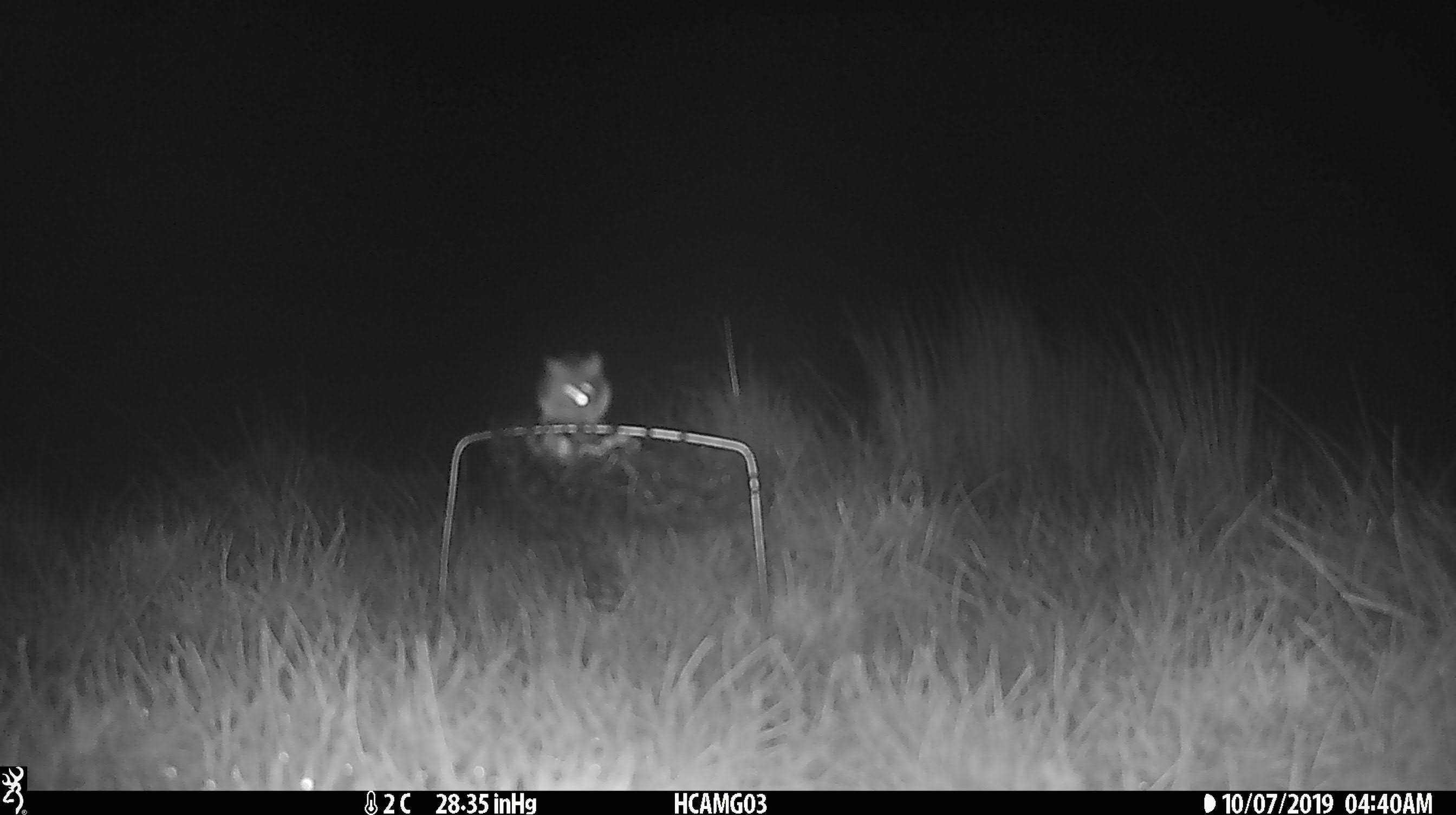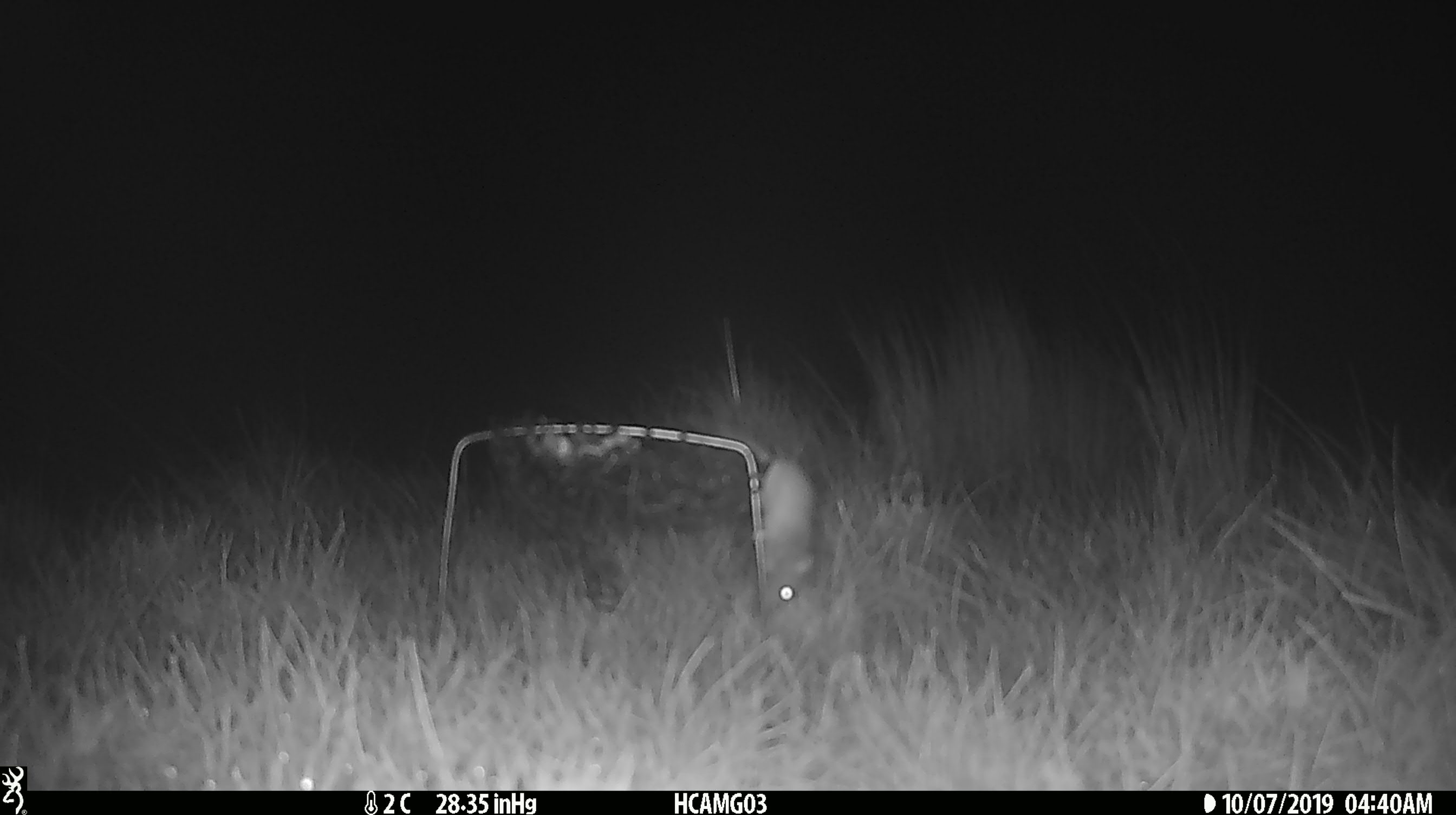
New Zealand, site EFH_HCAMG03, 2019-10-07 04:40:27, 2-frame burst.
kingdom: Animalia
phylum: Chordata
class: Mammalia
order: Rodentia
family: Muridae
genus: Mus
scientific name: Mus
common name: mouse